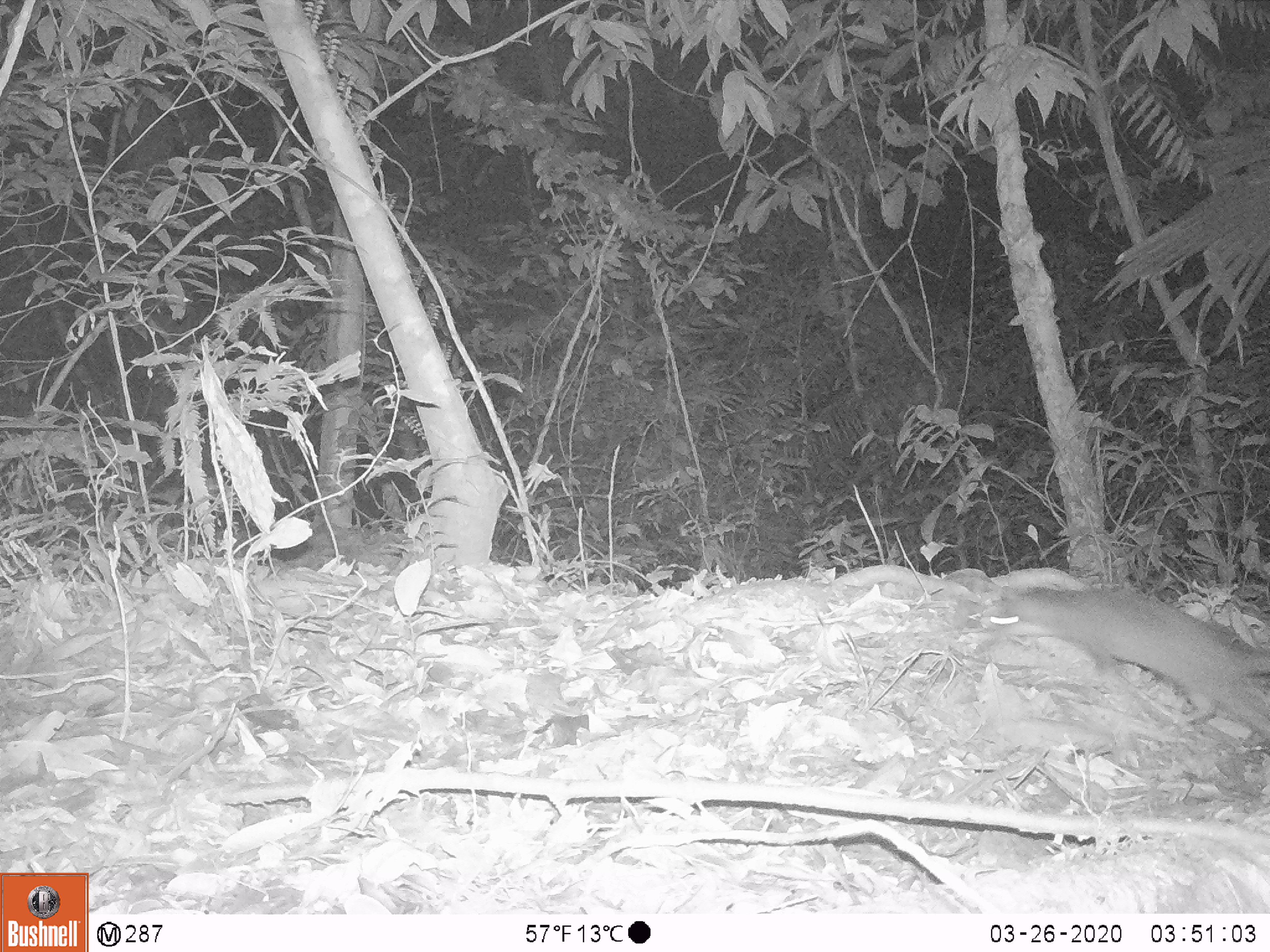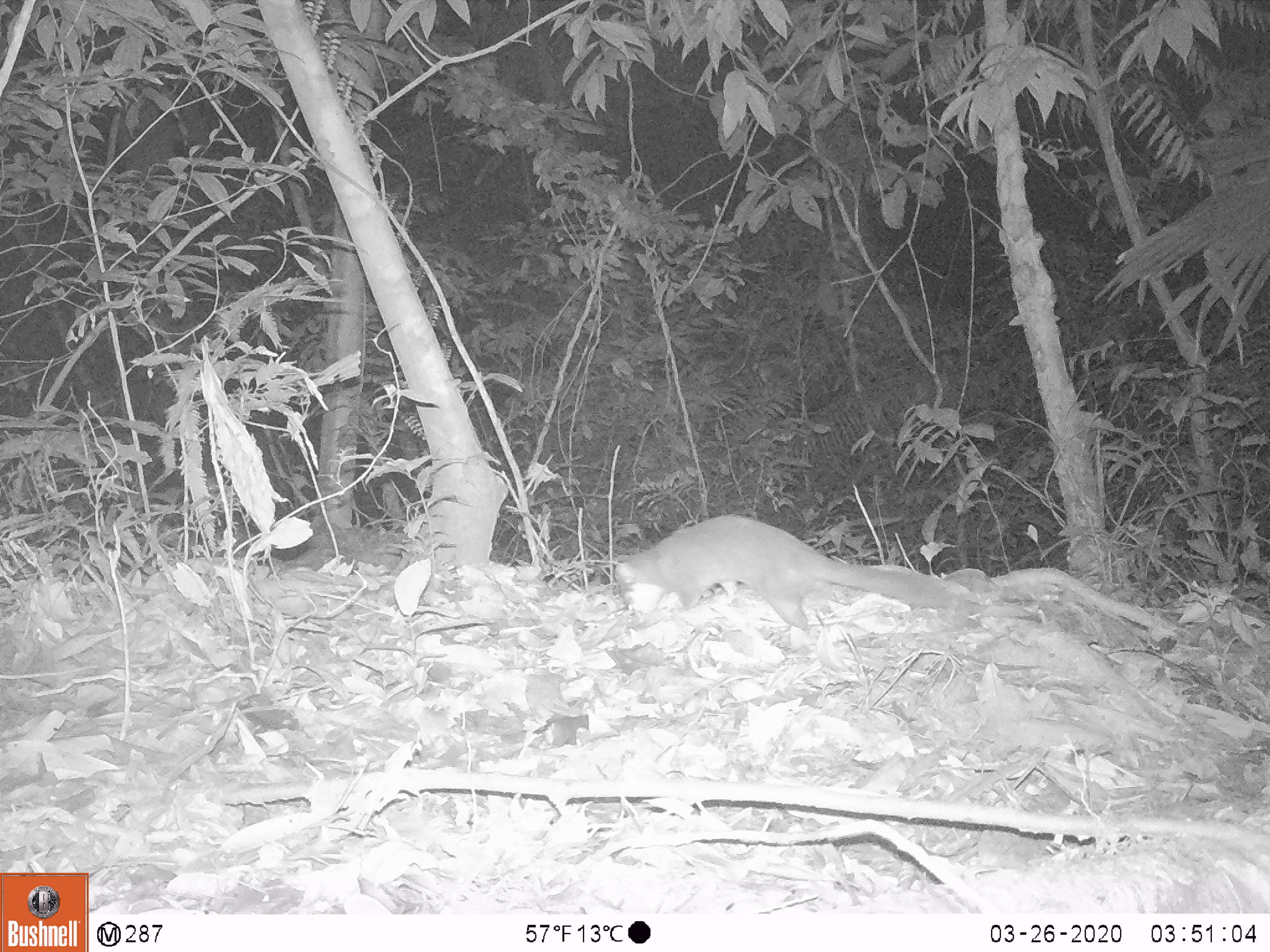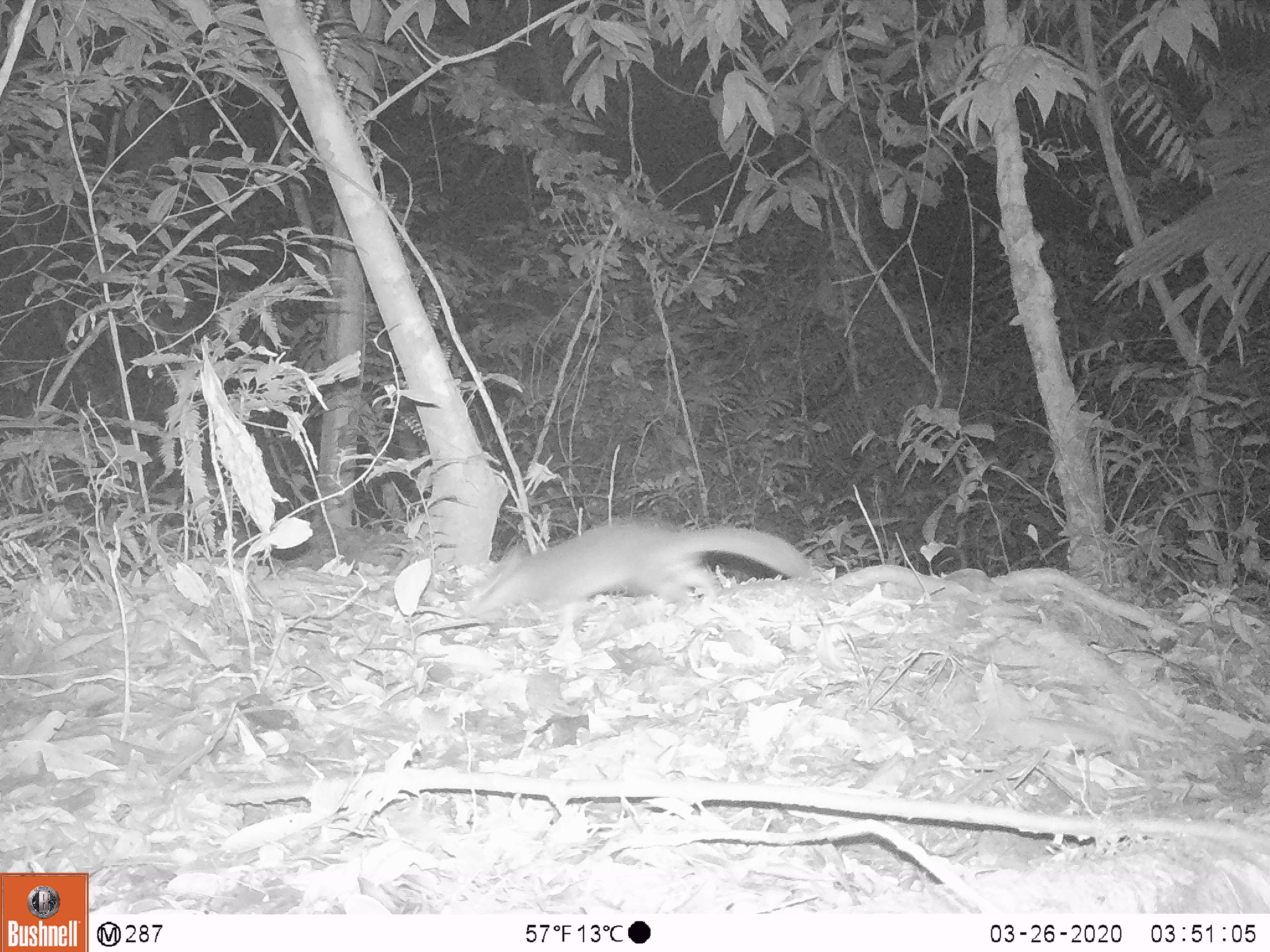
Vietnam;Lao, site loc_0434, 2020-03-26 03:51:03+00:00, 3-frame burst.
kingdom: Animalia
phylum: Chordata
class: Mammalia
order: Carnivora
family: Mustelidae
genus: Melogale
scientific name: Melogale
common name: ferret badger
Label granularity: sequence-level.